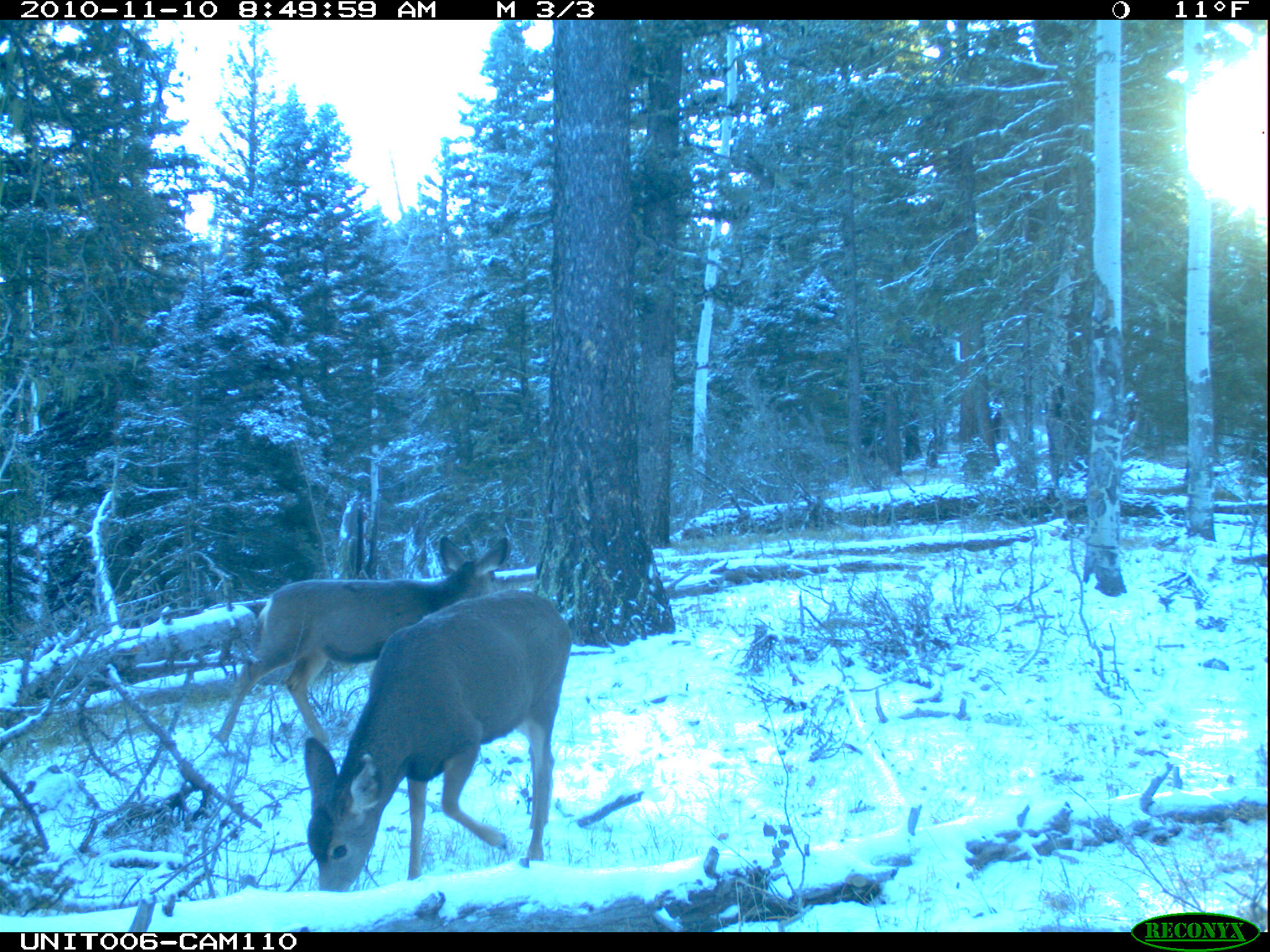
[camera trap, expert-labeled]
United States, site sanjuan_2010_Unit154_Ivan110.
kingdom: Animalia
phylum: Chordata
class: Mammalia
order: Artiodactyla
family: Cervidae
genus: Odocoileus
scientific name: Odocoileus hemionus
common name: mule deer